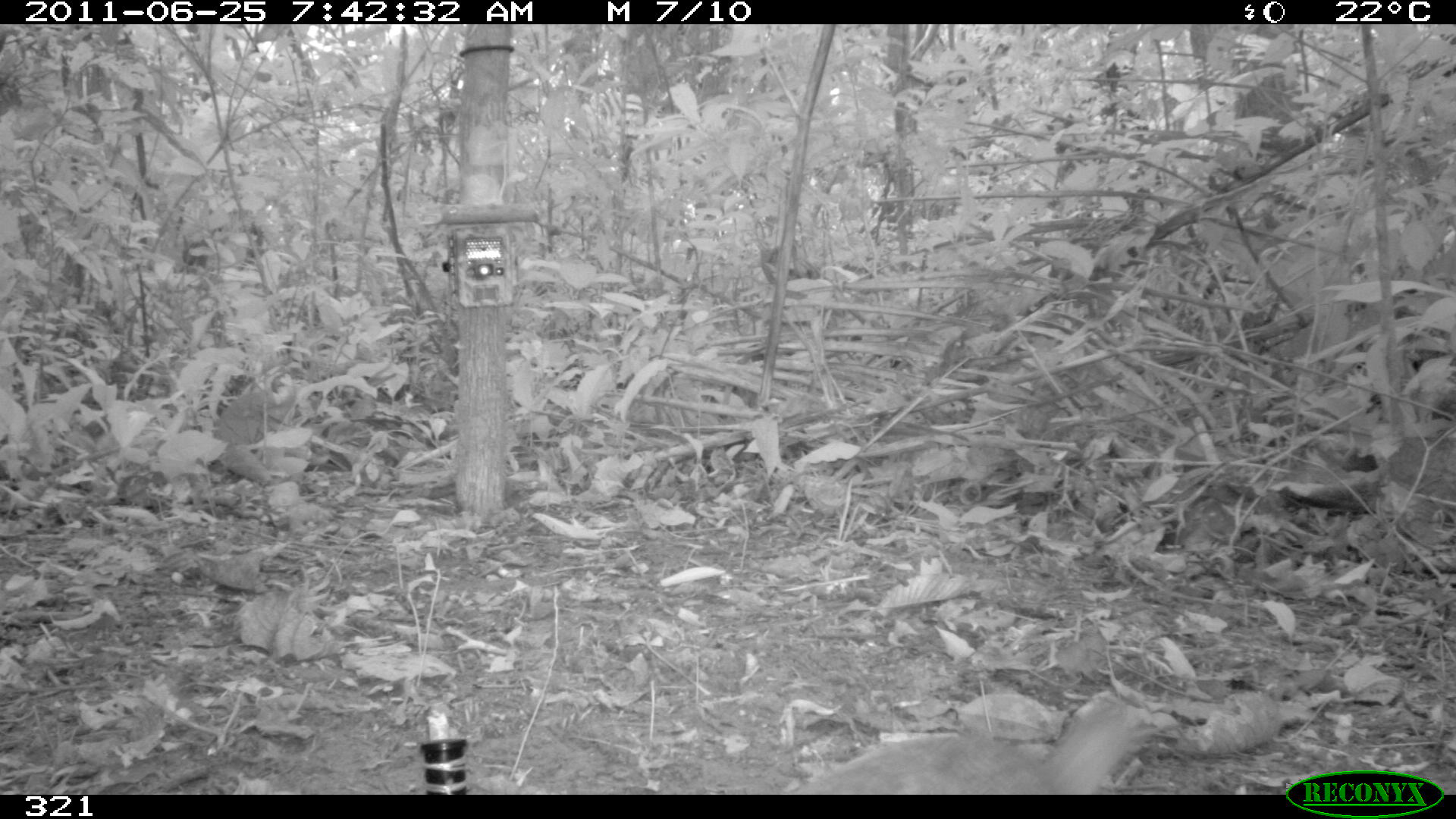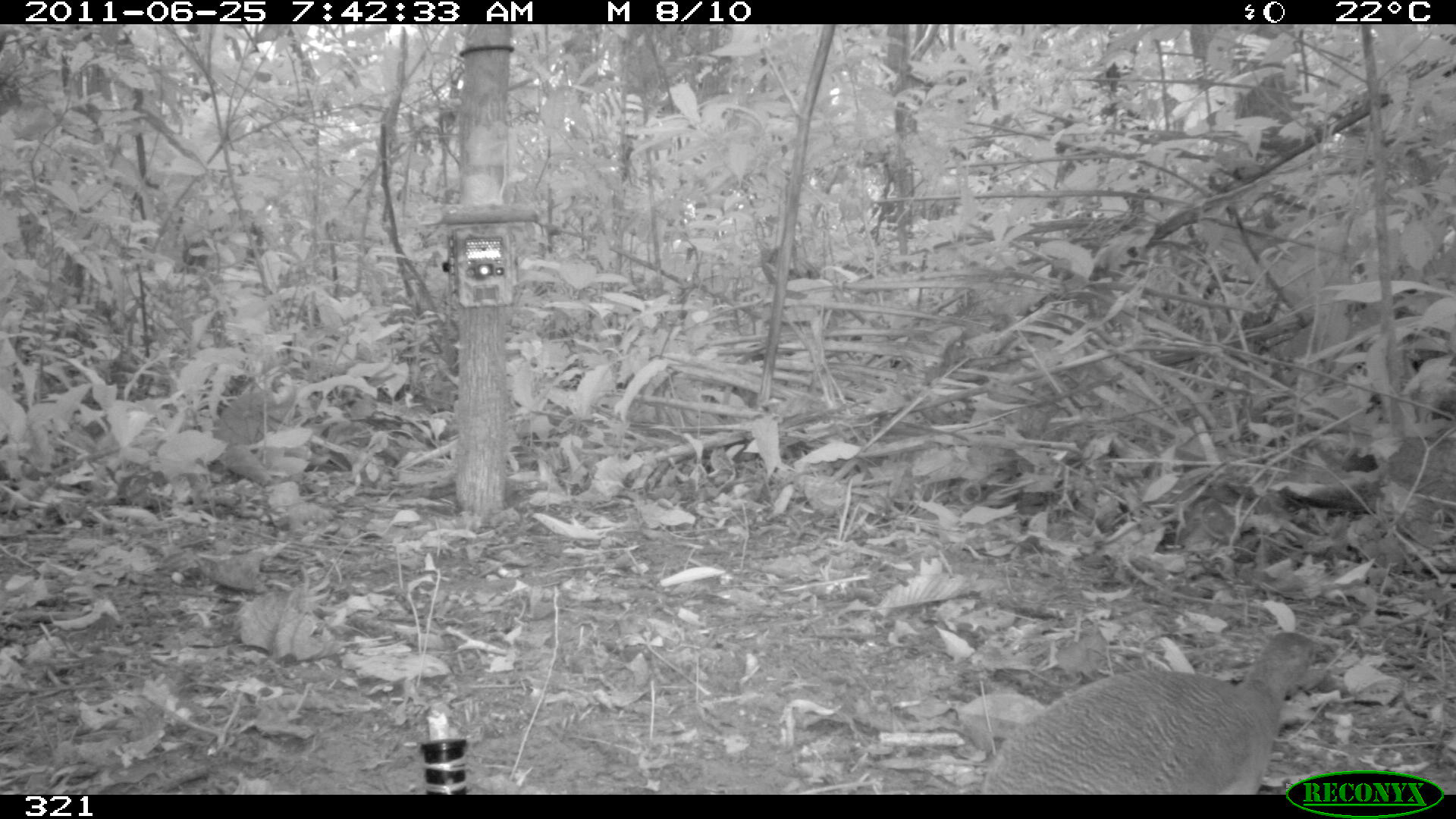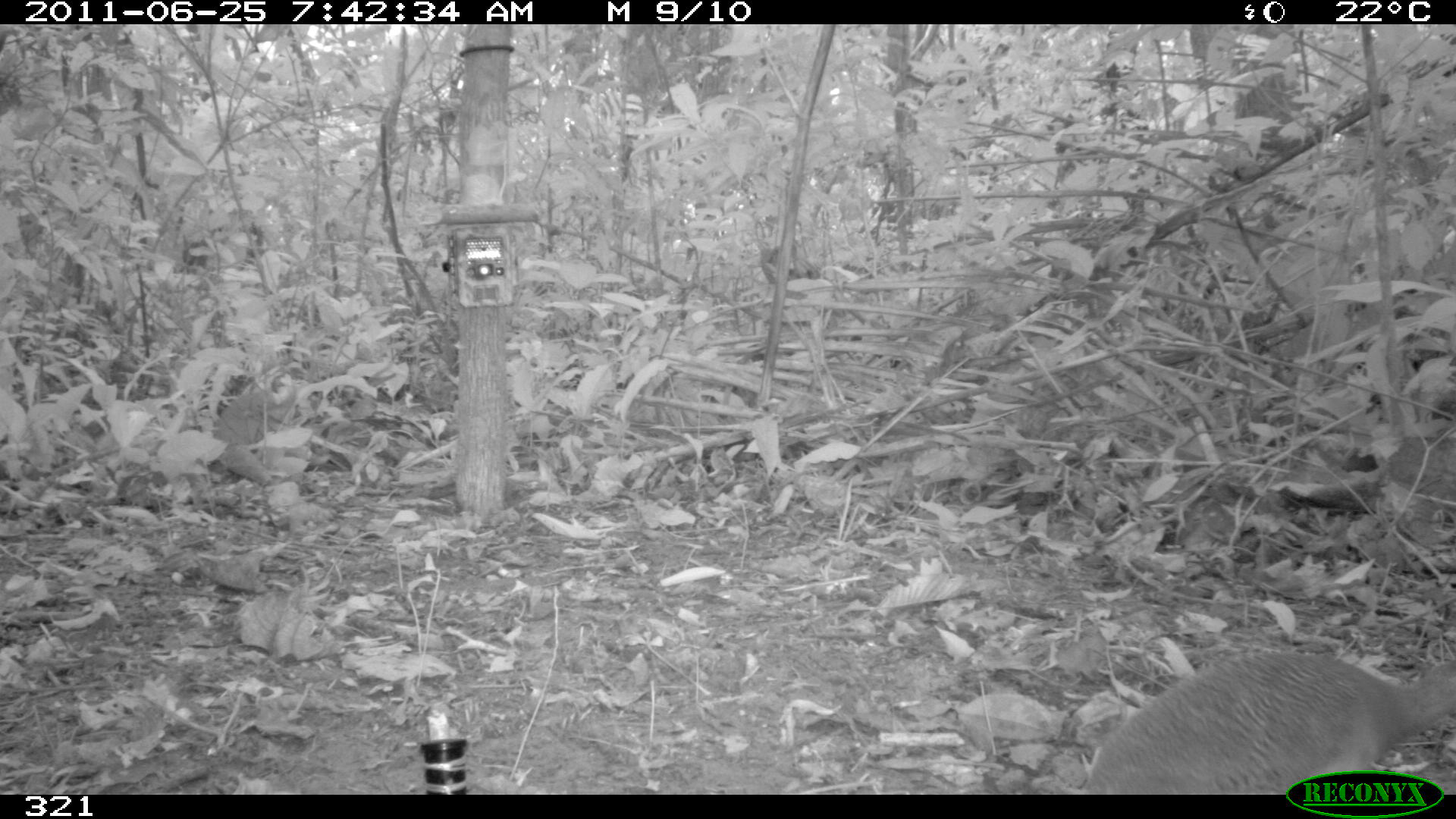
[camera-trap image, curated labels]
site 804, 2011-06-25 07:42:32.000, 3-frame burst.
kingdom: Animalia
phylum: Chordata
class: Aves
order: Galliformes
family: Phasianidae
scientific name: Phasianidae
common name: quails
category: quail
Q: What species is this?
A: Quail (quails) (Phasianidae).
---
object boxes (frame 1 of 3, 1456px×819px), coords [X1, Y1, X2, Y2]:
quail: [793, 690, 1148, 793]